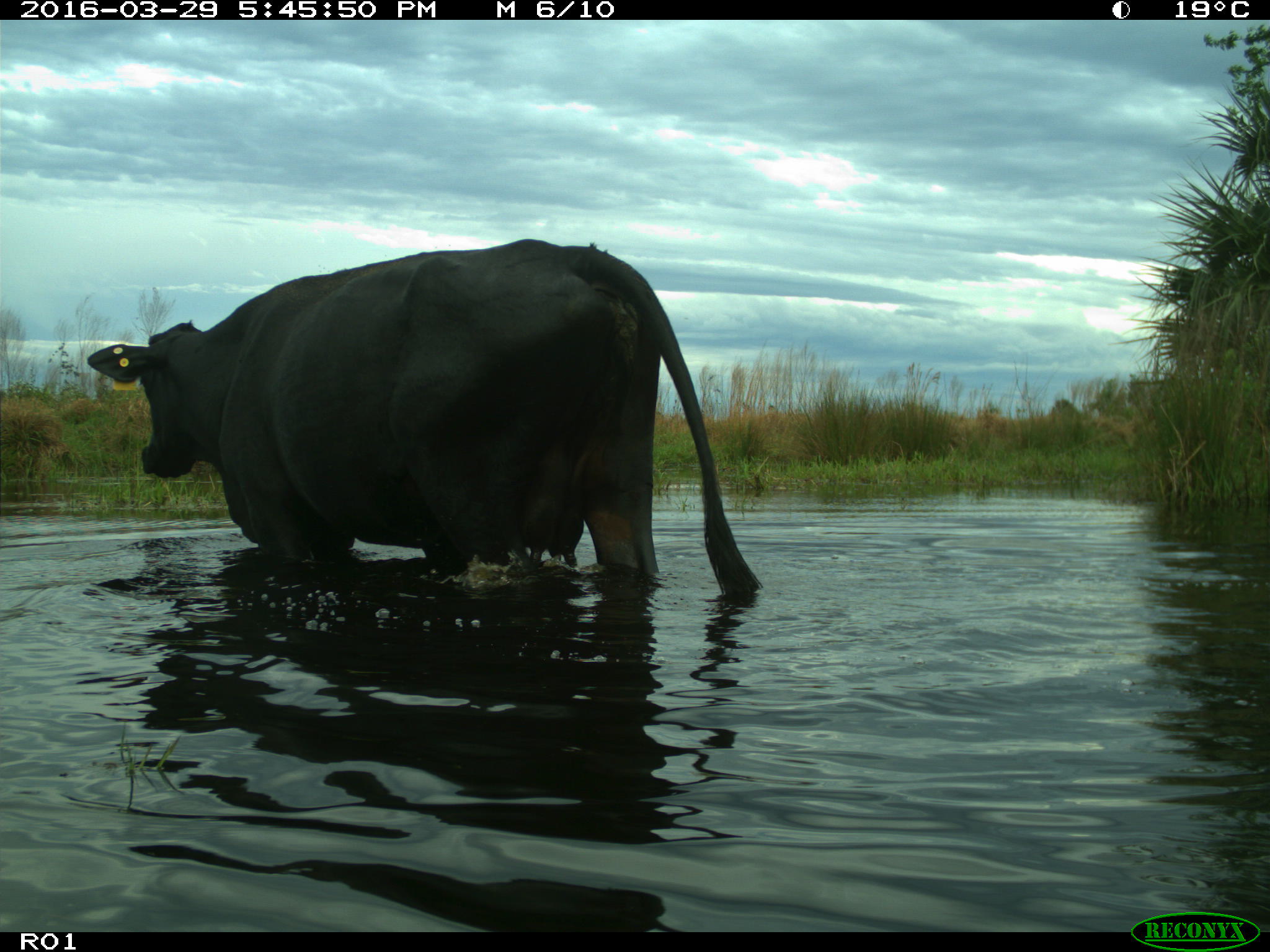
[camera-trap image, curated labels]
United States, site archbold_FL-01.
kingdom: Animalia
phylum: Chordata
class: Mammalia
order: Artiodactyla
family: Bovidae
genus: Bos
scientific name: Bos taurus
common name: domestic cow